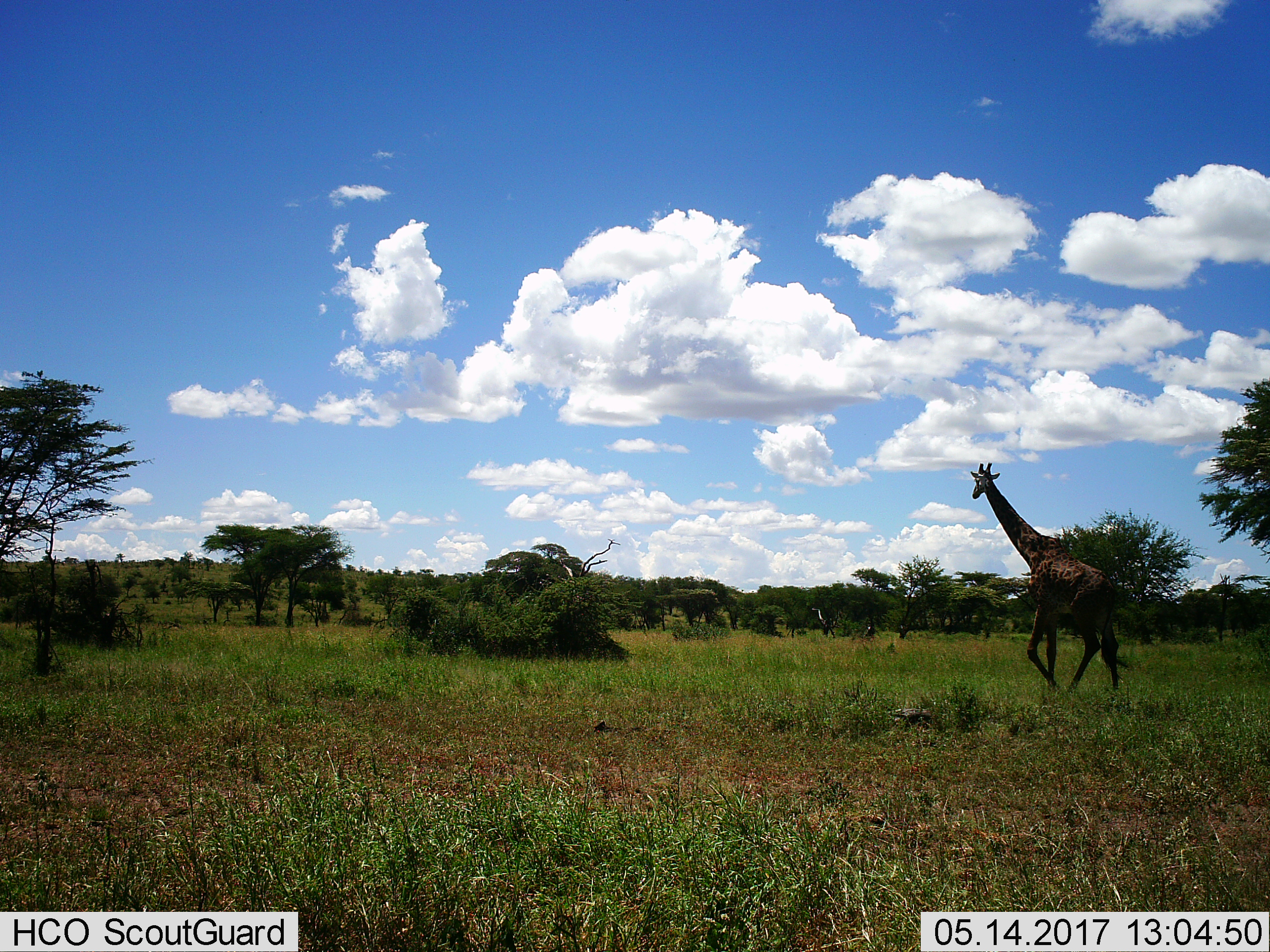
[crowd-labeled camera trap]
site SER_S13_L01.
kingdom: Animalia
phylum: Chordata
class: Mammalia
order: Artiodactyla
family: Giraffidae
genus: Giraffa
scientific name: Giraffa camelopardalis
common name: giraffe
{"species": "giraffe (Giraffa camelopardalis)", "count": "1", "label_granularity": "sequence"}